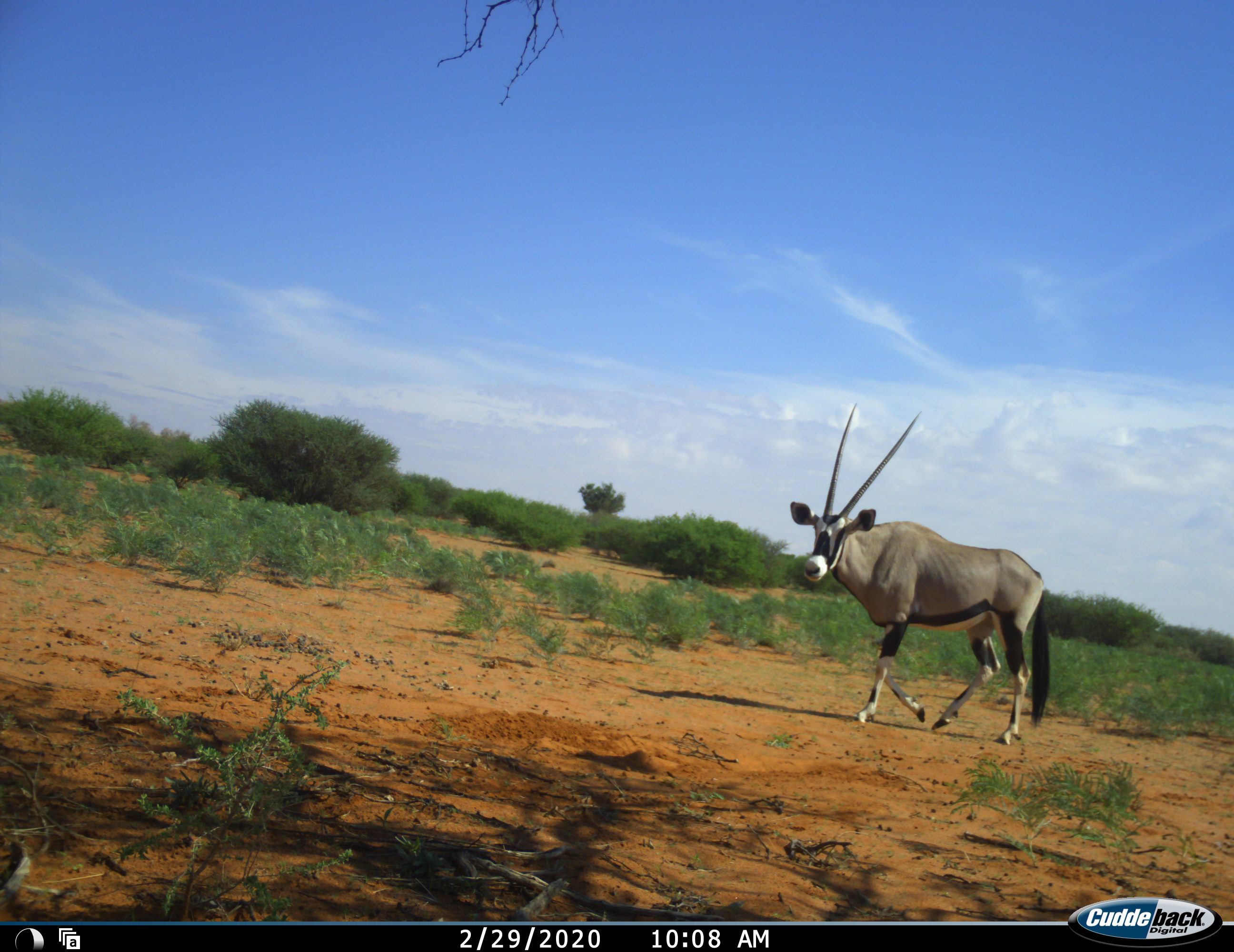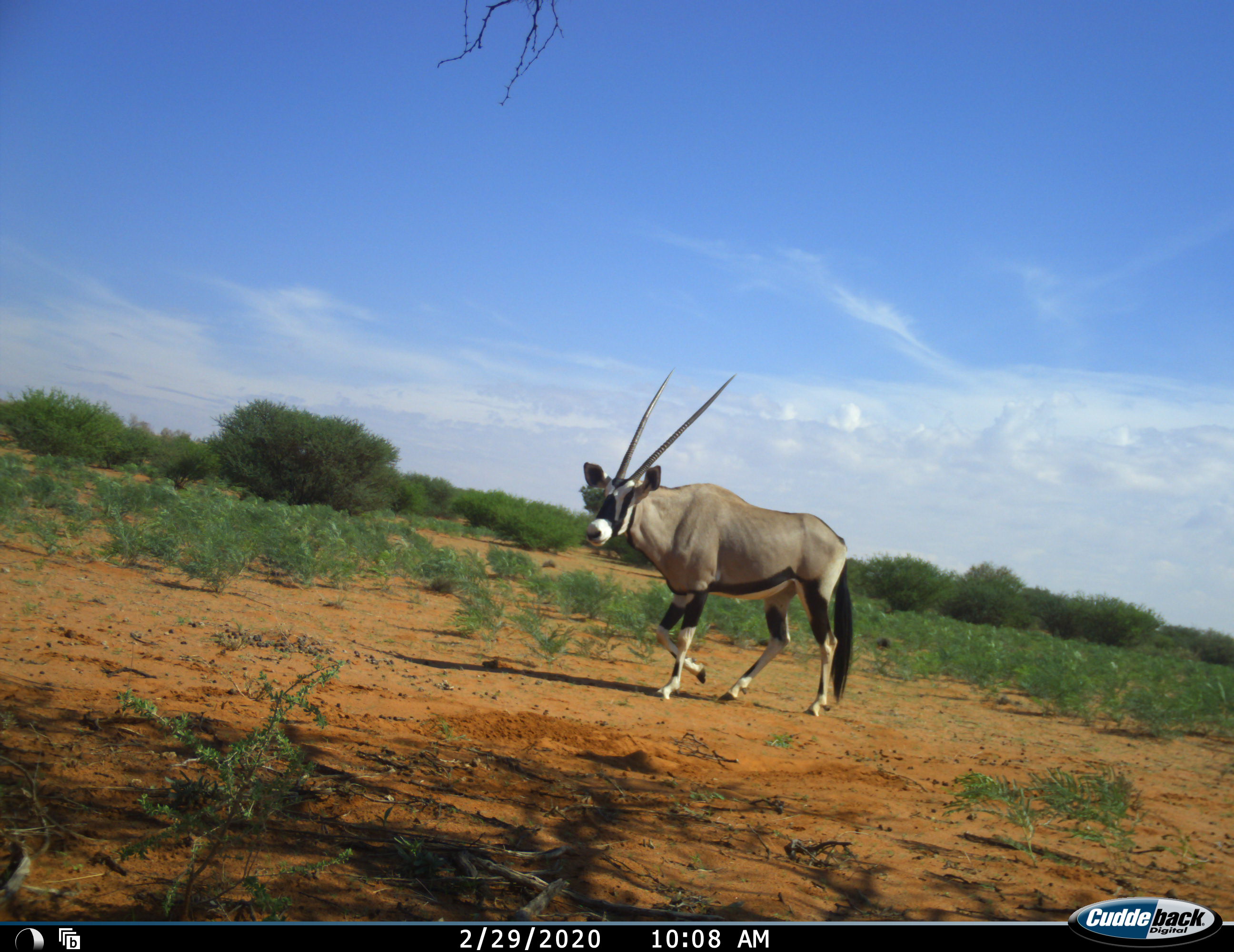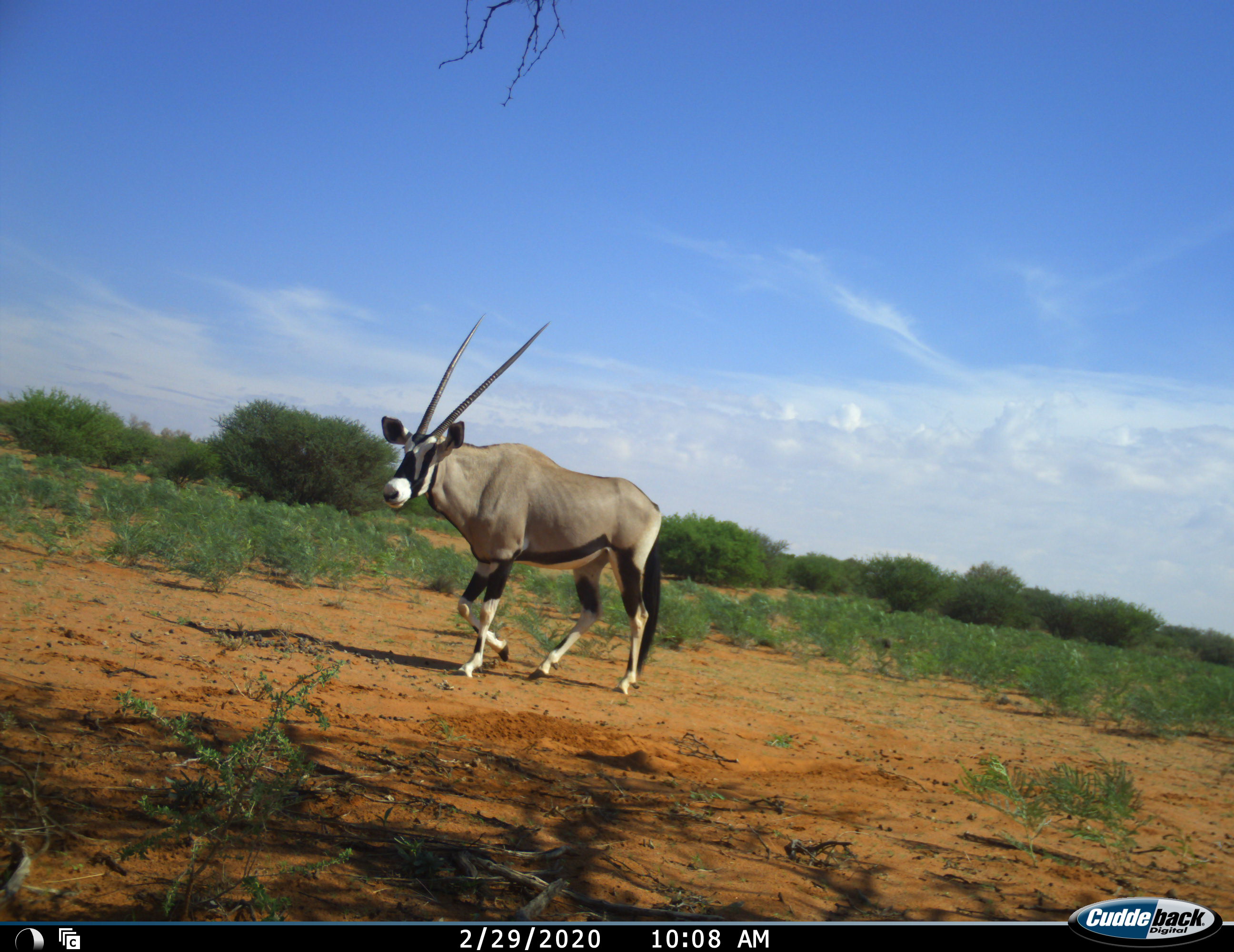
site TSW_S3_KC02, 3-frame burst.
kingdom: Animalia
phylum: Chordata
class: Mammalia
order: Artiodactyla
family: Bovidae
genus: Oryx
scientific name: Oryx gazella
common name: gemsbok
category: oryx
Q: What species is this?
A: Oryx (gemsbok) (Oryx gazella).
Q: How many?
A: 1.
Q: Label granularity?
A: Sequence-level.